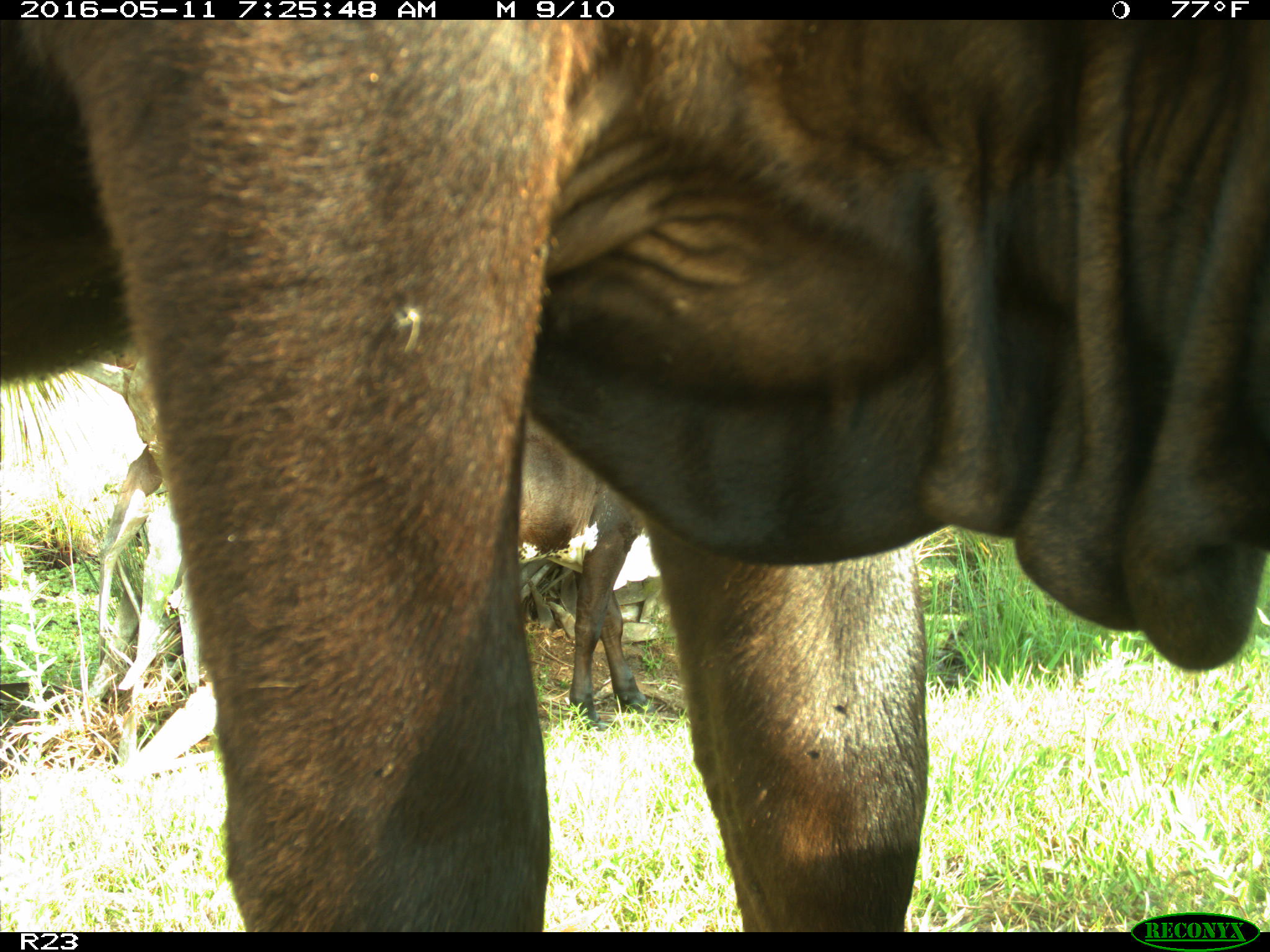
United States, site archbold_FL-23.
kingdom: Animalia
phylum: Chordata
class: Mammalia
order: Artiodactyla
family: Bovidae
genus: Bos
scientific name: Bos taurus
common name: domestic cow